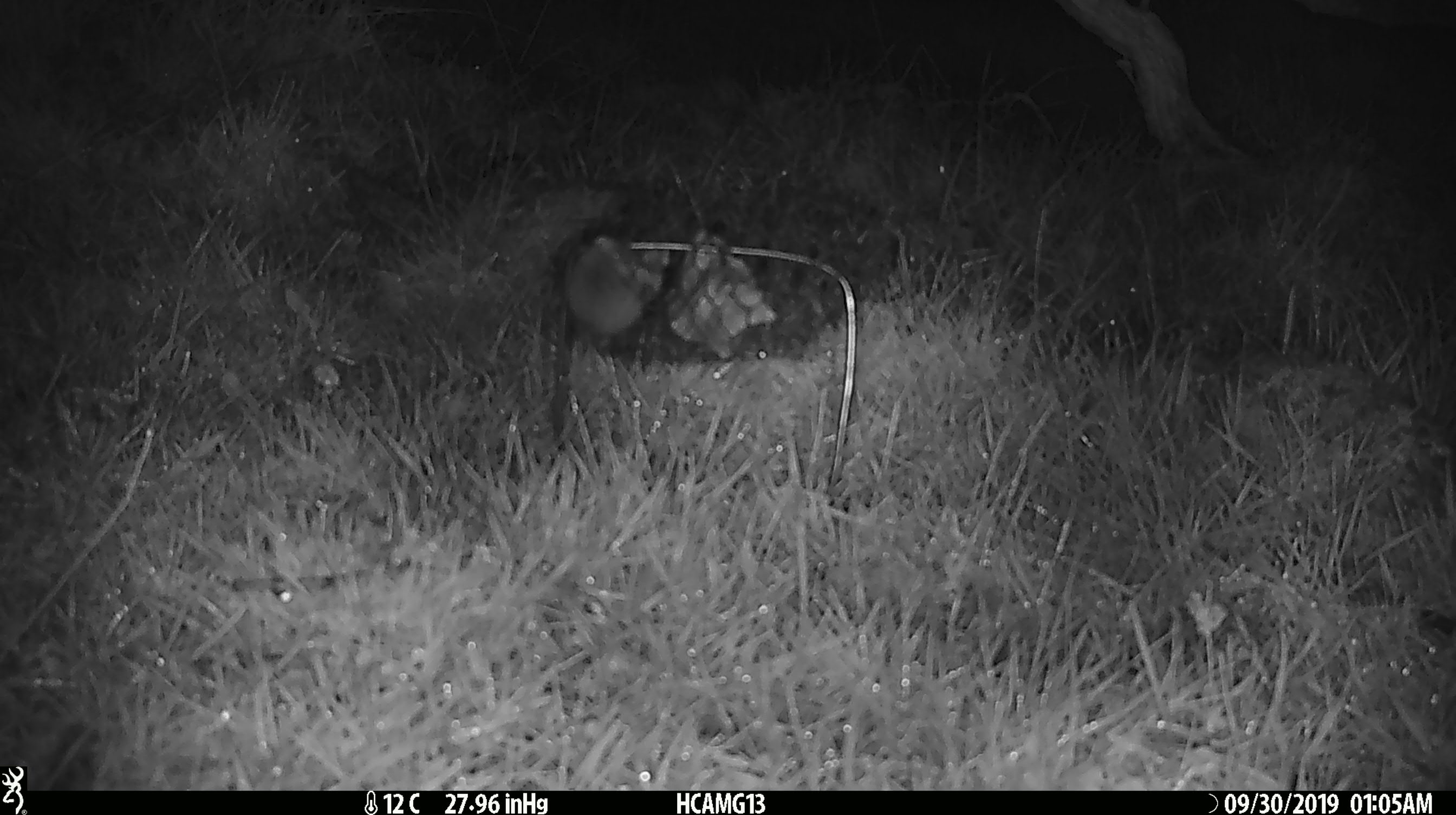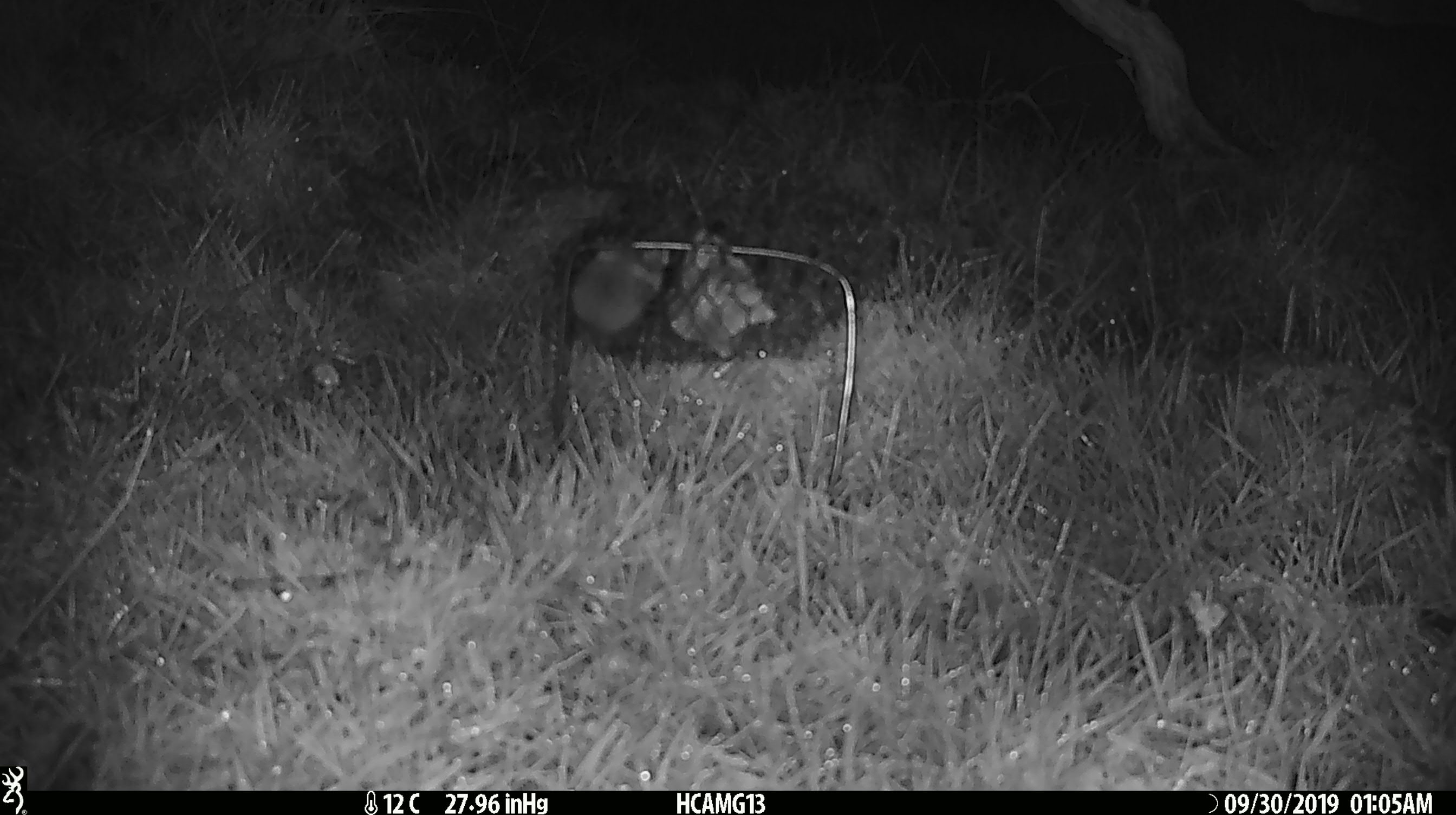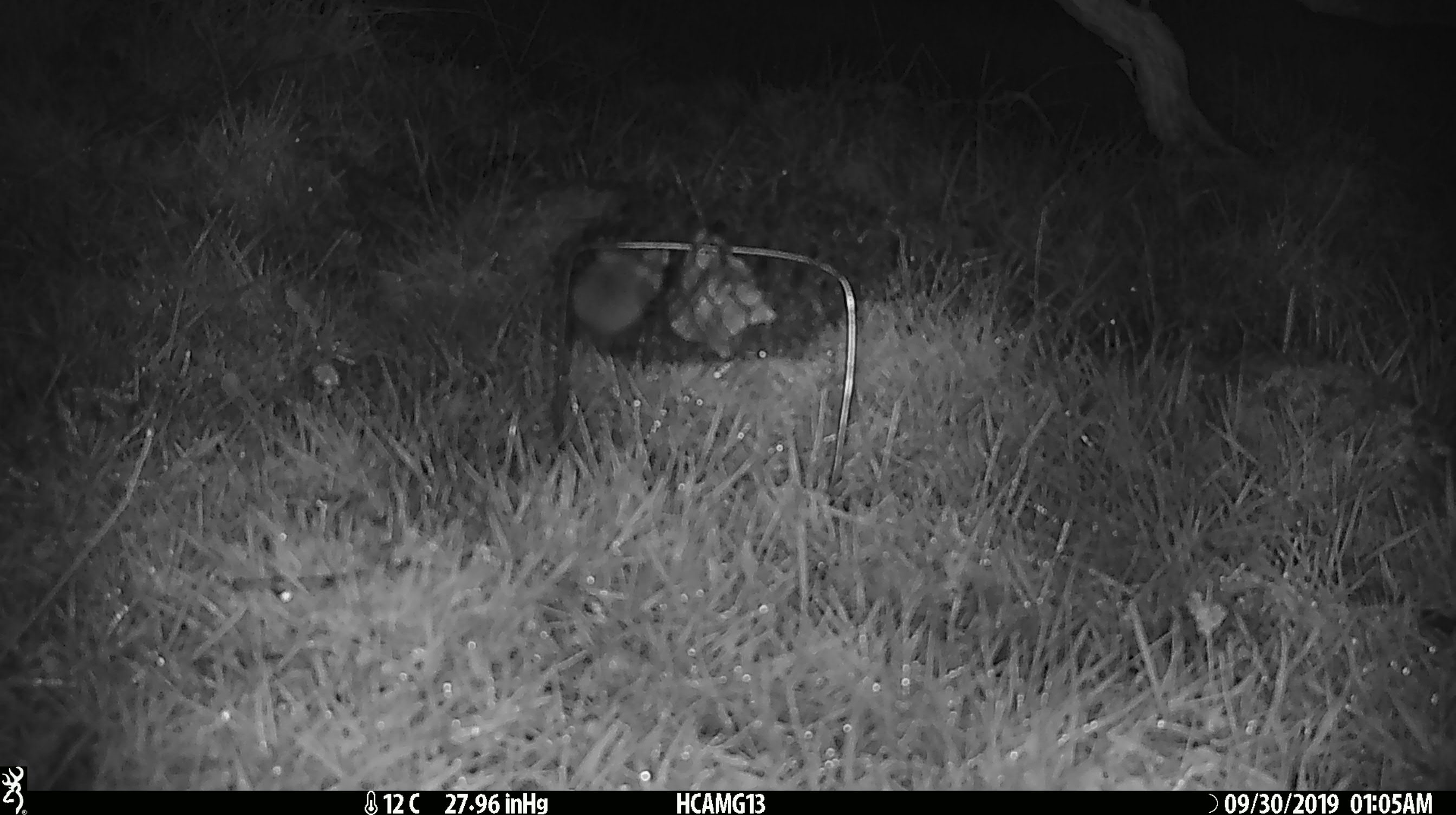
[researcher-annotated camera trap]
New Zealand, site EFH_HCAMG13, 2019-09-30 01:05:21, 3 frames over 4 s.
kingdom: Animalia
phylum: Chordata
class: Mammalia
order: Rodentia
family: Muridae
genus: Mus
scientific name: Mus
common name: mouse